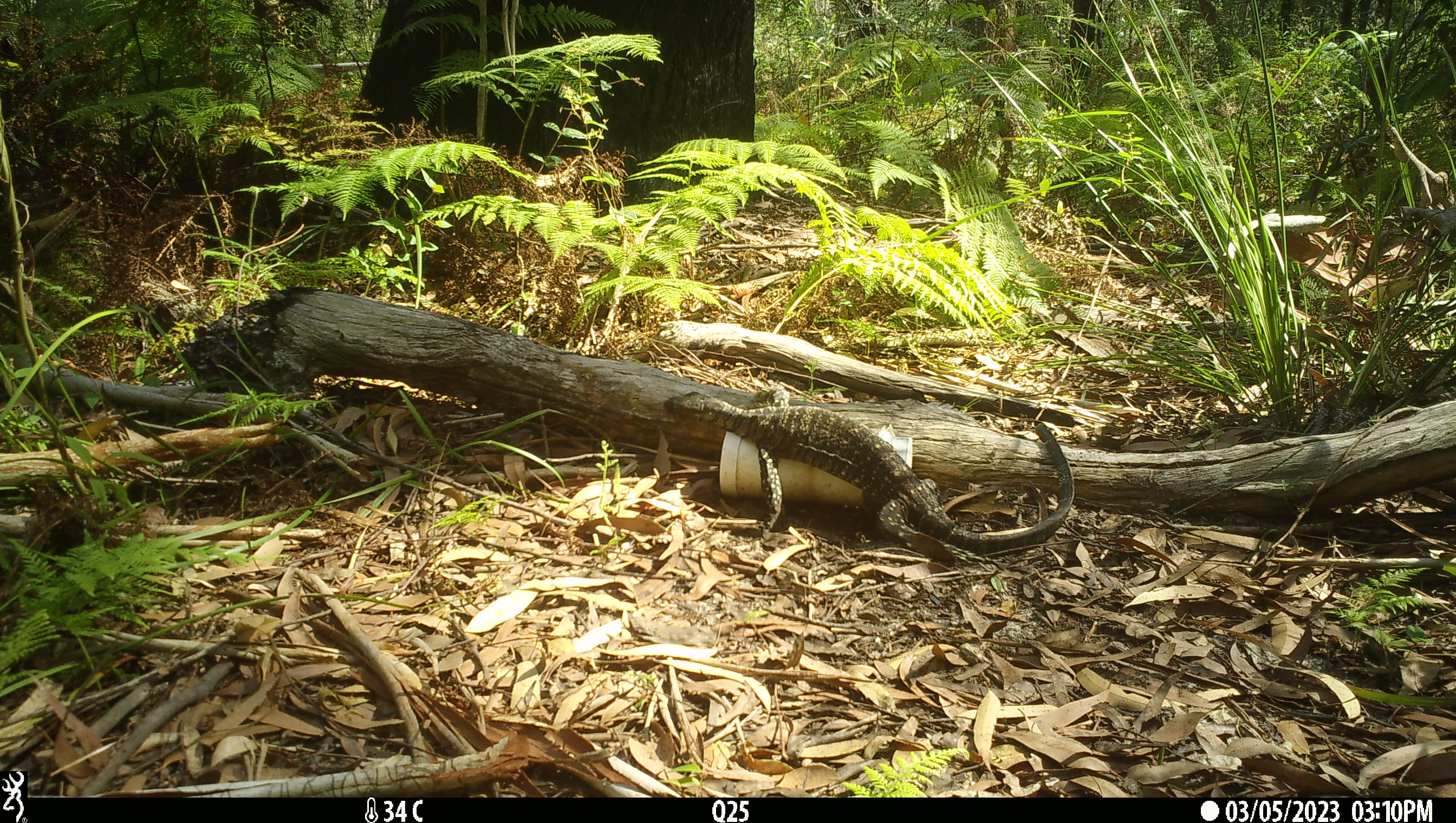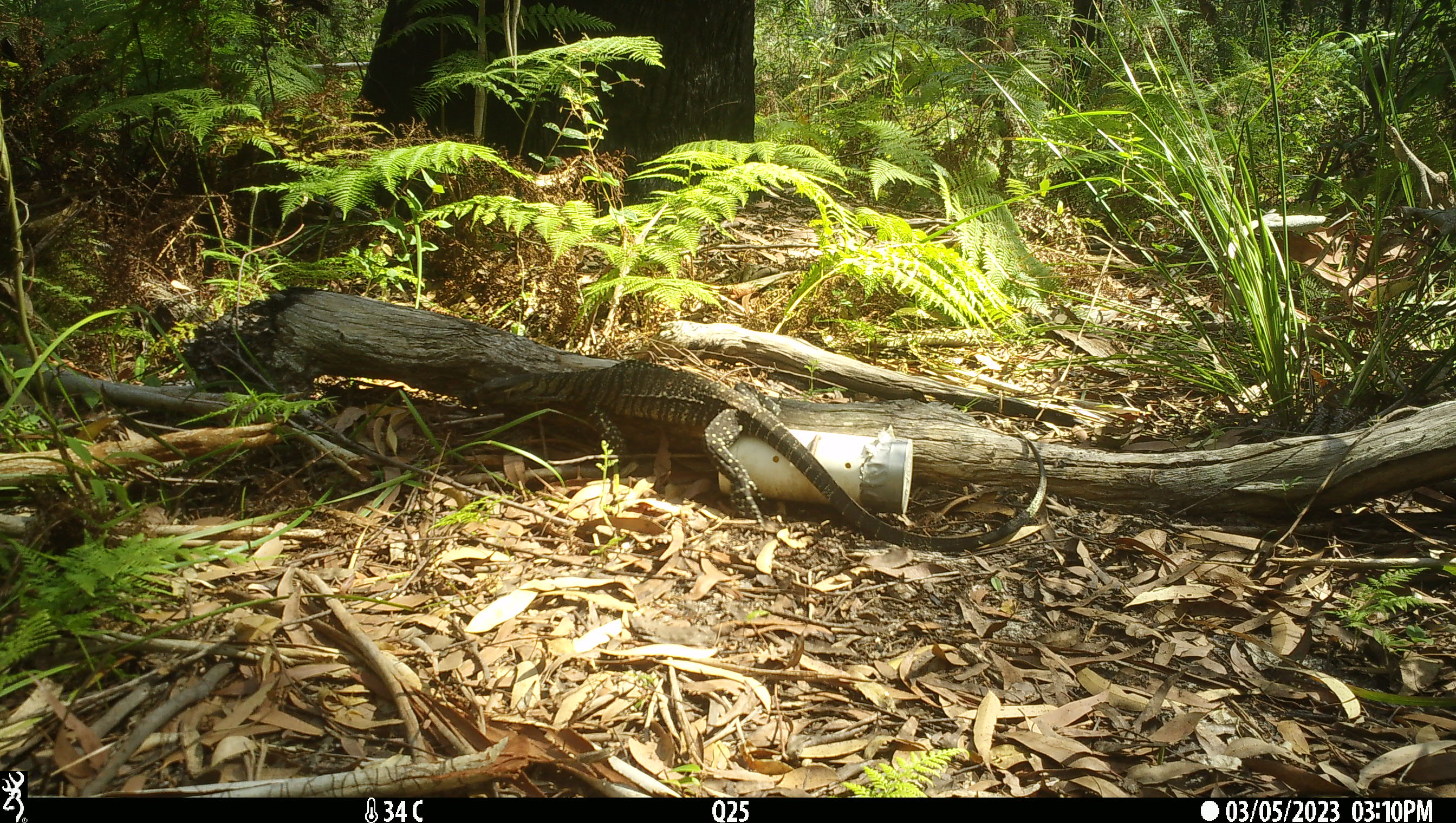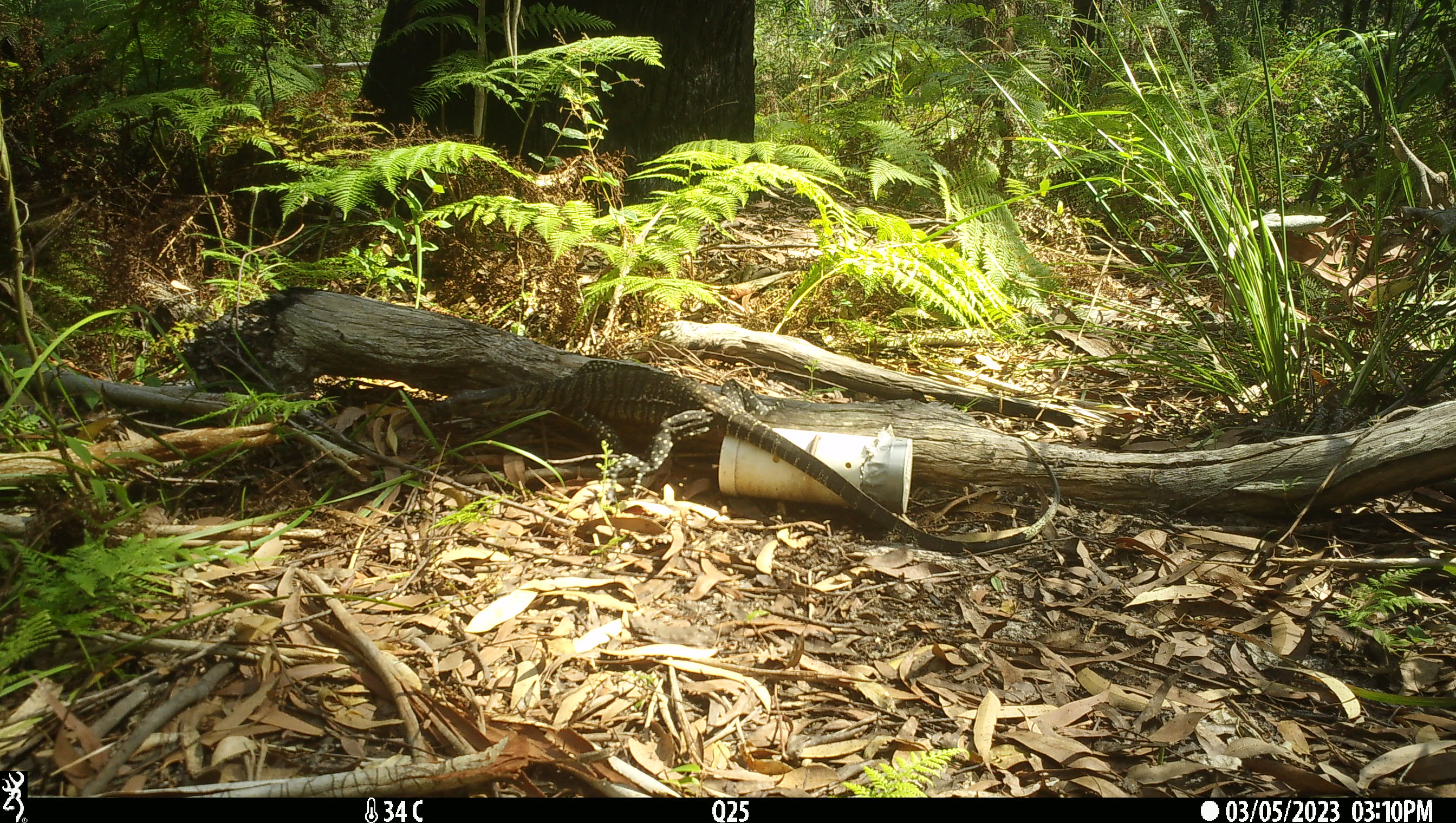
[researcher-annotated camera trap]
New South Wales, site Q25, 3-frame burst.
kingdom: Animalia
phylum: Chordata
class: Reptilia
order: Squamata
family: Varanidae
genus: Varanus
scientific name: Varanus varius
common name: lace monitor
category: goanna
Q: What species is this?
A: Goanna (lace monitor) (Varanus varius).